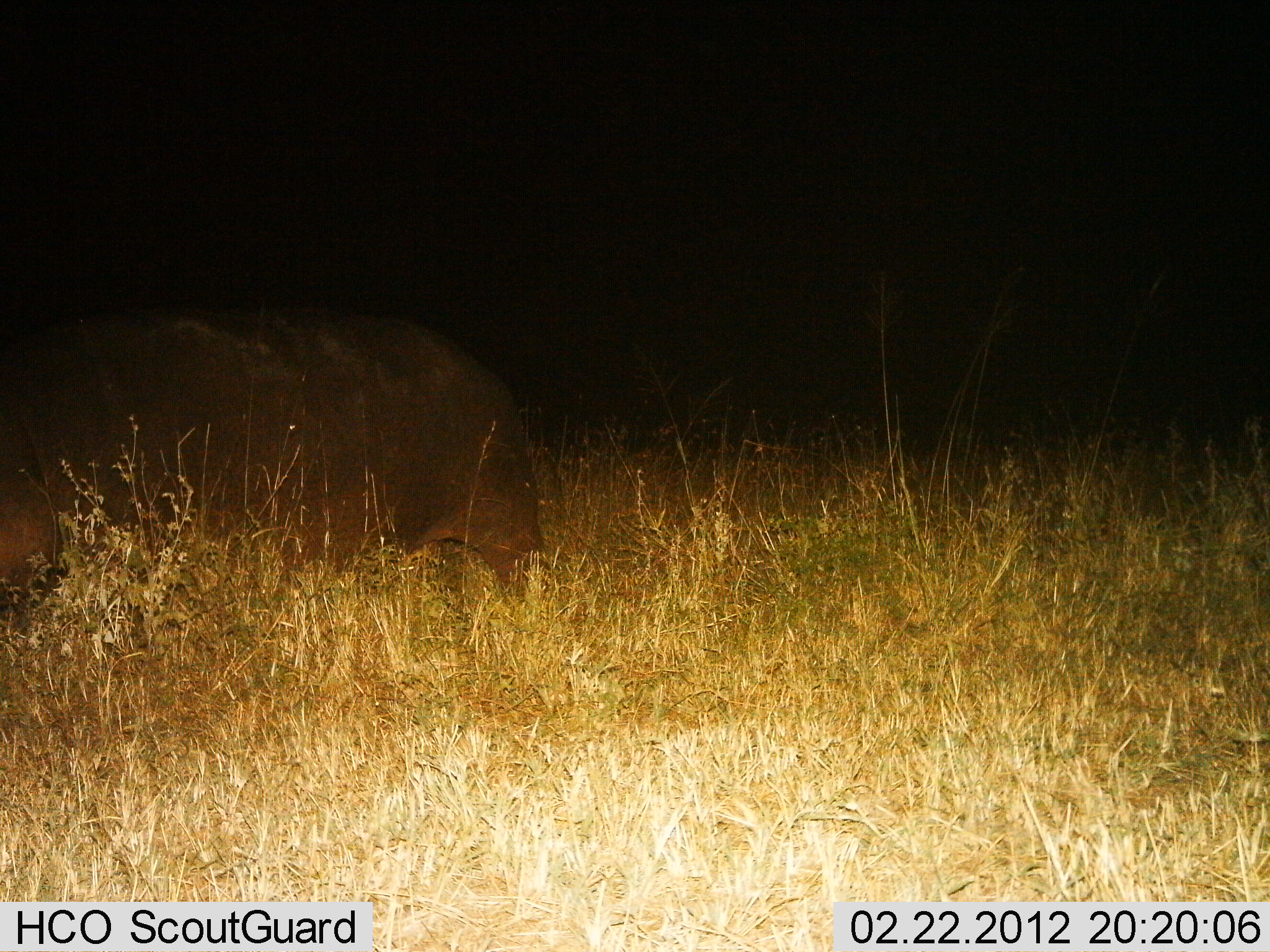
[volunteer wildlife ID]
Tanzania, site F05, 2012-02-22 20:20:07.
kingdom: Animalia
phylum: Chordata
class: Mammalia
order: Artiodactyla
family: Hippopotamidae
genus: Hippopotamus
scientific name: Hippopotamus amphibius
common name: hippopotamus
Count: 1.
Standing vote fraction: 16%.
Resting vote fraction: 0%.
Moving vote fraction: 68%.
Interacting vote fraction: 0%.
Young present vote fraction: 0%.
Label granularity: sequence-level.